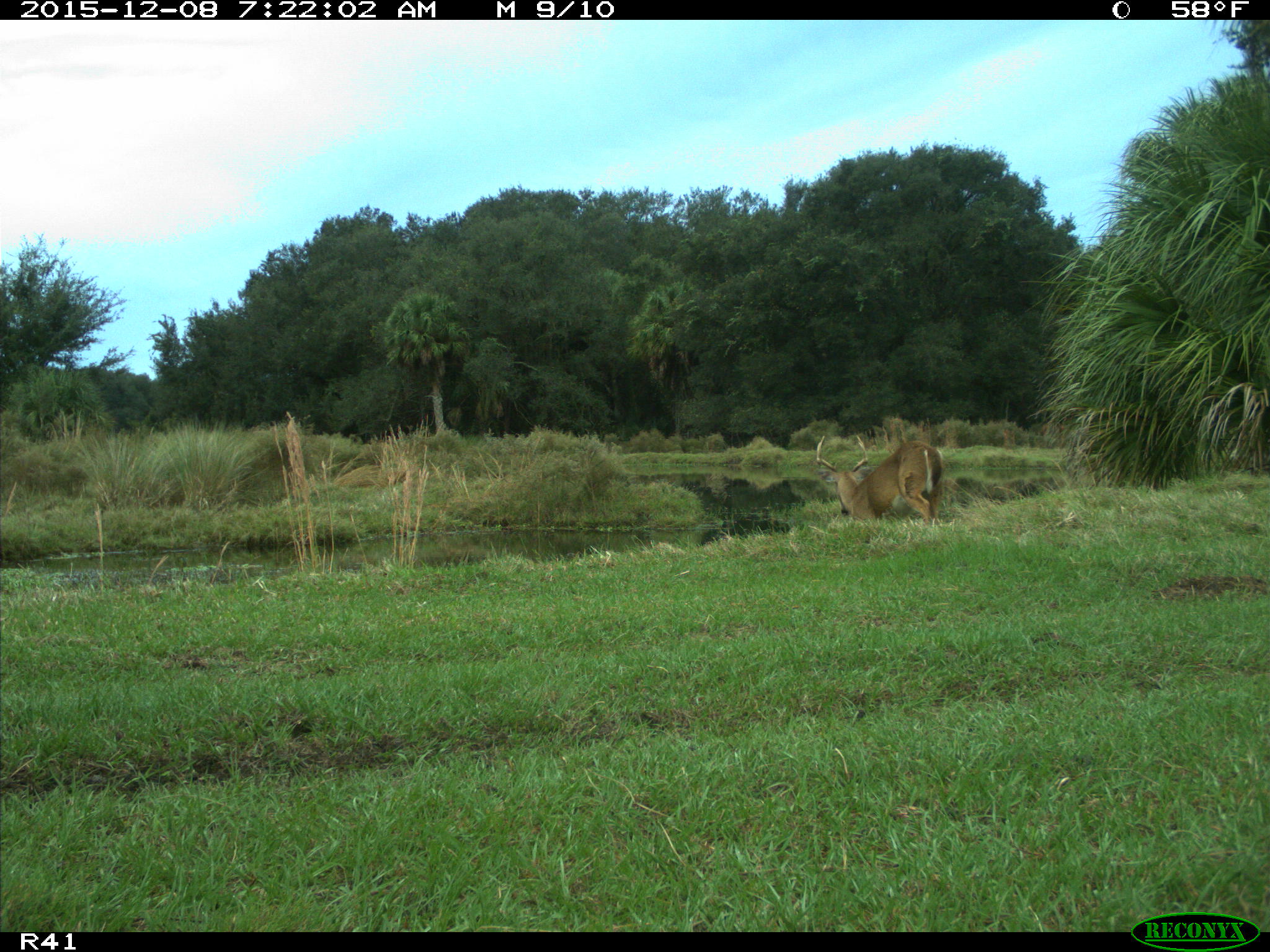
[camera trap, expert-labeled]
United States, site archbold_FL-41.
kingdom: Animalia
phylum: Chordata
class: Mammalia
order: Artiodactyla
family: Cervidae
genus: Odocoileus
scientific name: Odocoileus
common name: deer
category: unidentified deer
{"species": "unidentified deer (deer) (Odocoileus)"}